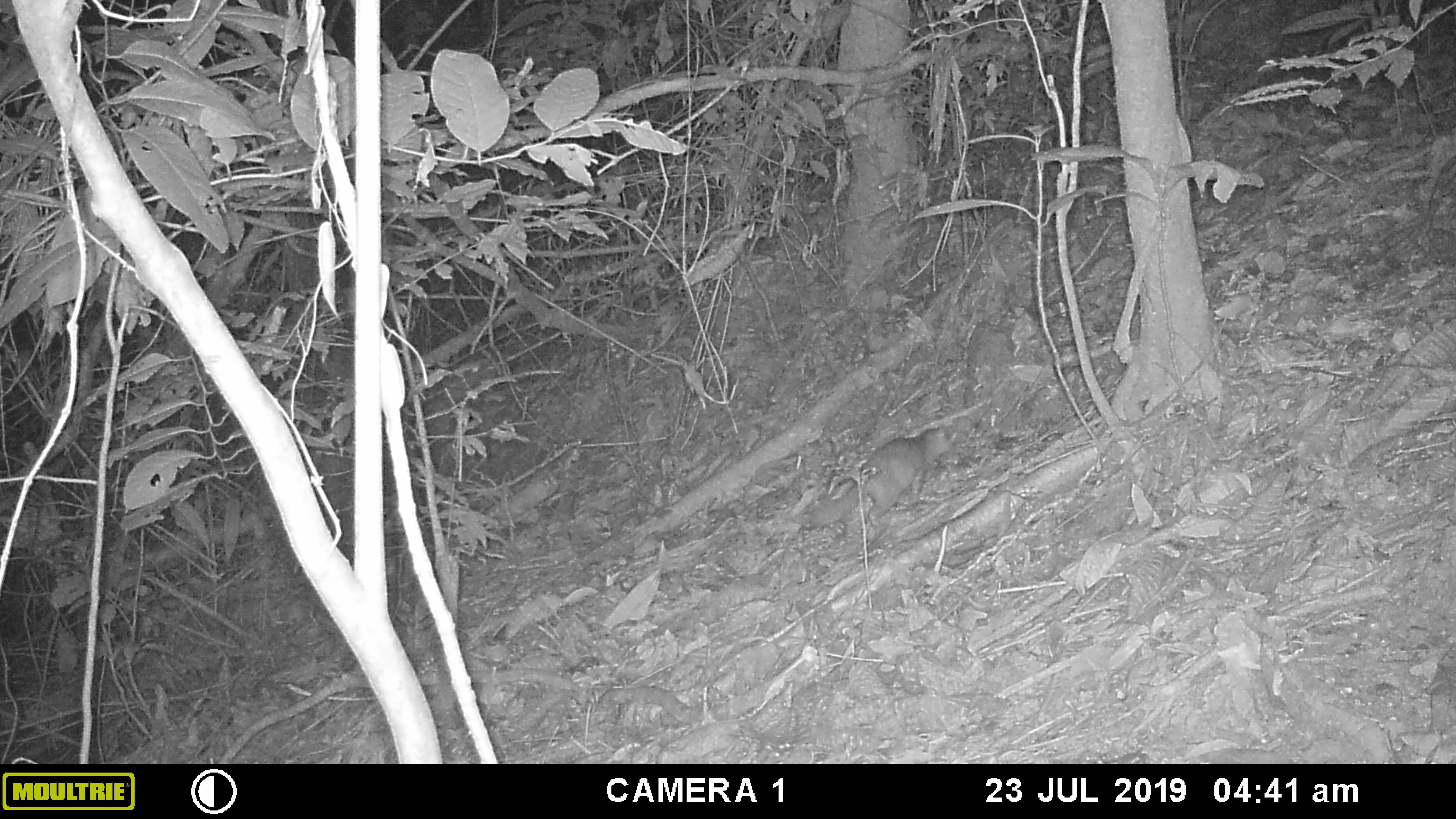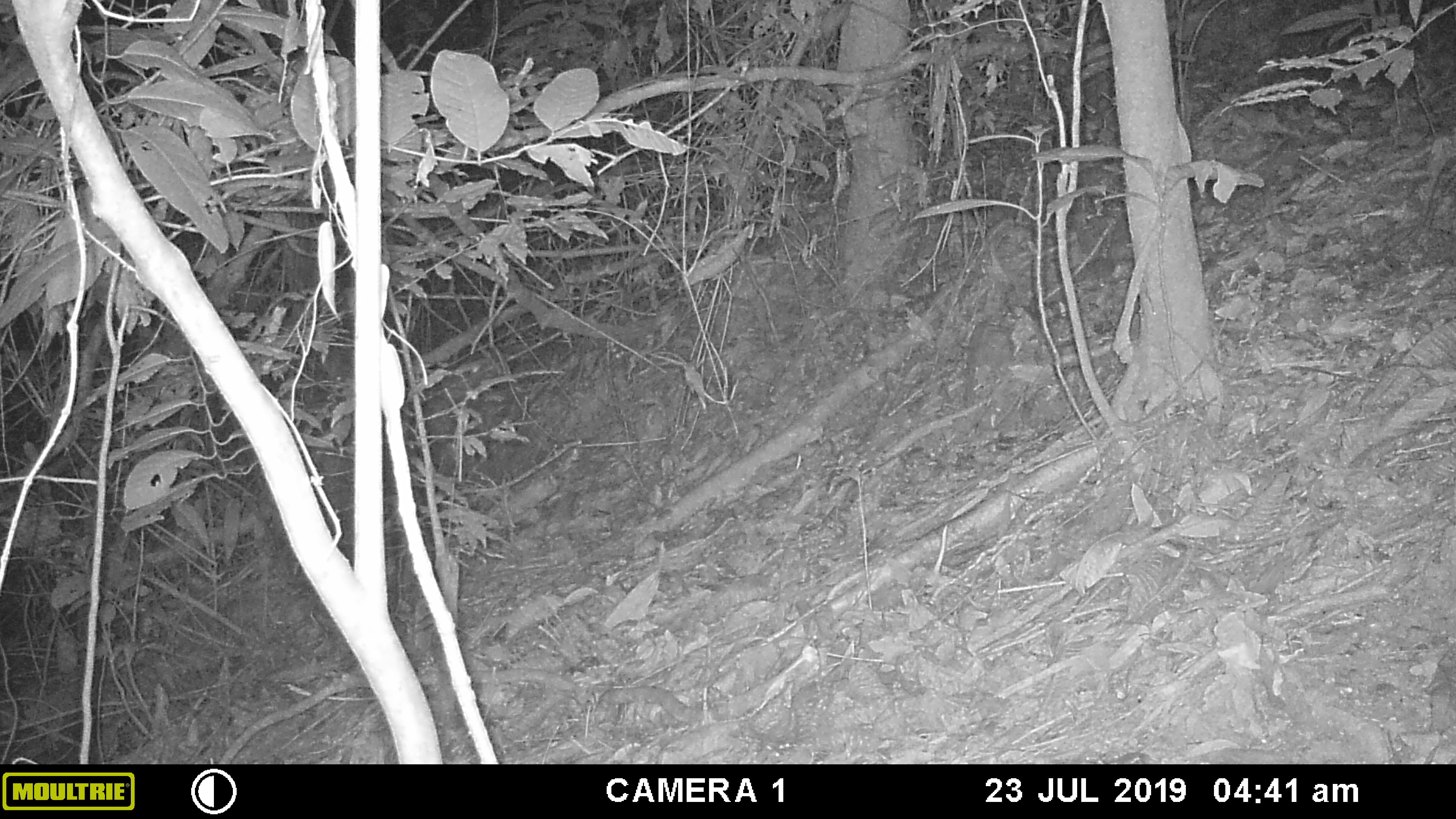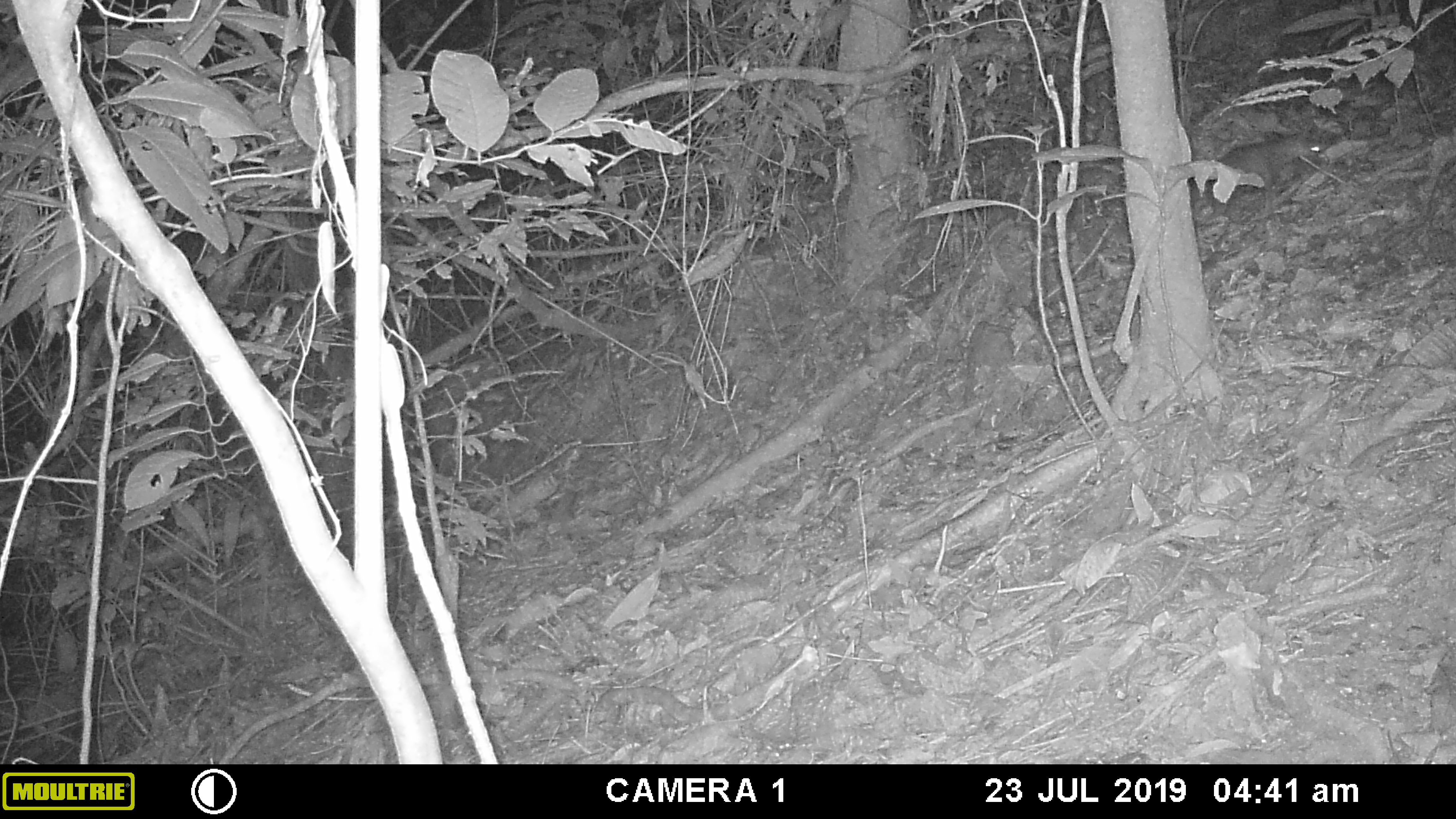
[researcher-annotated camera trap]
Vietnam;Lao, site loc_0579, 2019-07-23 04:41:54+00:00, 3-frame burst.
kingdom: Animalia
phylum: Chordata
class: Mammalia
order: Carnivora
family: Mustelidae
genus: Melogale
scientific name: Melogale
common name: ferret badger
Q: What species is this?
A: Ferret badger (Melogale).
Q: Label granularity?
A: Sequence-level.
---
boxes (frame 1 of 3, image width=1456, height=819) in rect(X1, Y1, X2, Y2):
ferret badger: rect(807, 427, 954, 527)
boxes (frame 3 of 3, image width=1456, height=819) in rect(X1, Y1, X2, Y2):
ferret badger: rect(1208, 138, 1322, 192)